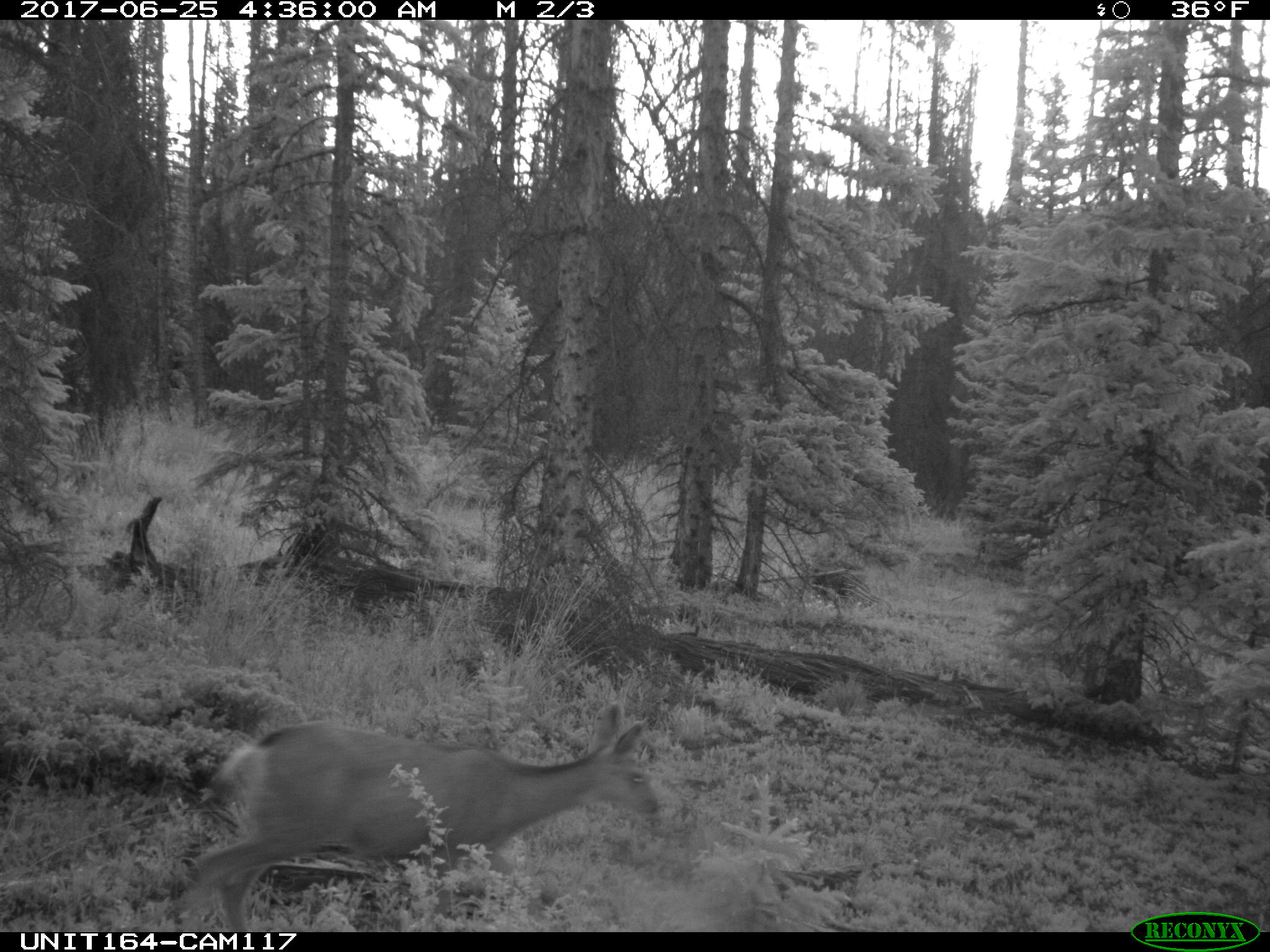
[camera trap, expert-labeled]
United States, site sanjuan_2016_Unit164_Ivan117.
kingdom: Animalia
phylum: Chordata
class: Mammalia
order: Artiodactyla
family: Cervidae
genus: Odocoileus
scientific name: Odocoileus hemionus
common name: mule deer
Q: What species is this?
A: Odocoileus hemionus (mule deer).